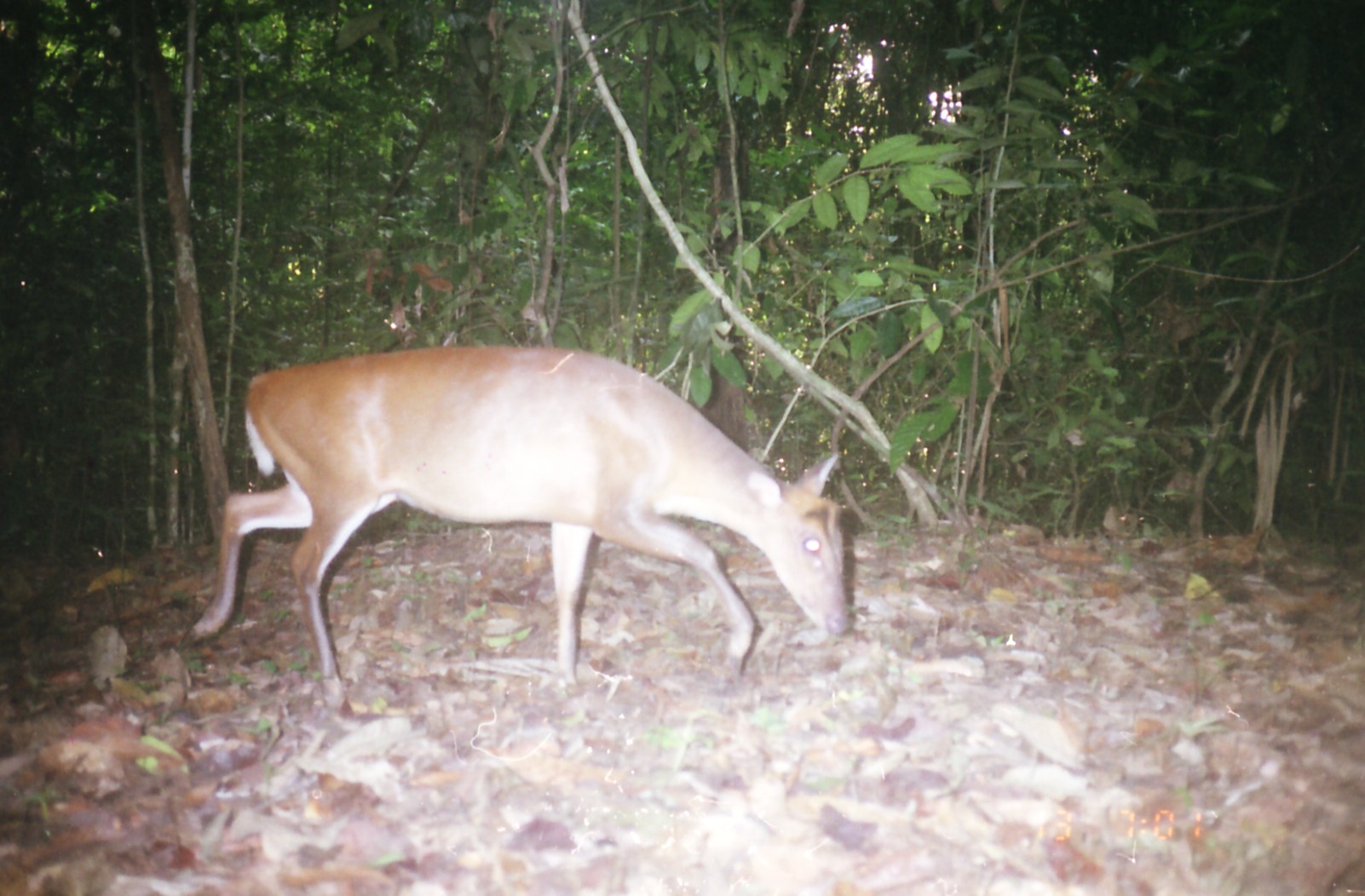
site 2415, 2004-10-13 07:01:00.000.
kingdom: Animalia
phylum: Chordata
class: Mammalia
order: Artiodactyla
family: Cervidae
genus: Muntiacus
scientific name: Muntiacus muntjak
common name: southern red muntjac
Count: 1.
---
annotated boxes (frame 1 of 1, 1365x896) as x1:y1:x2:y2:
muntiacus muntjak: 186:340:852:714